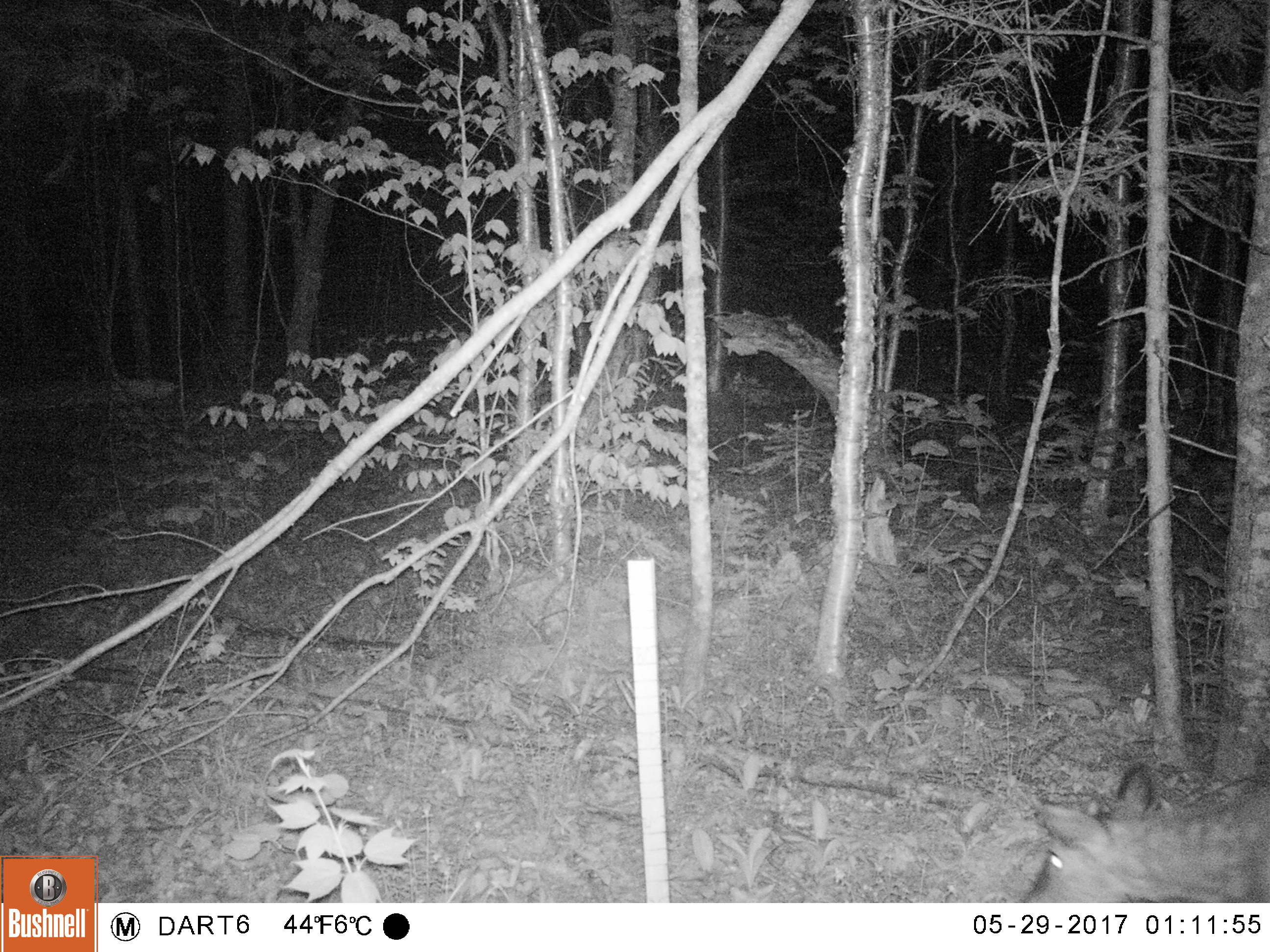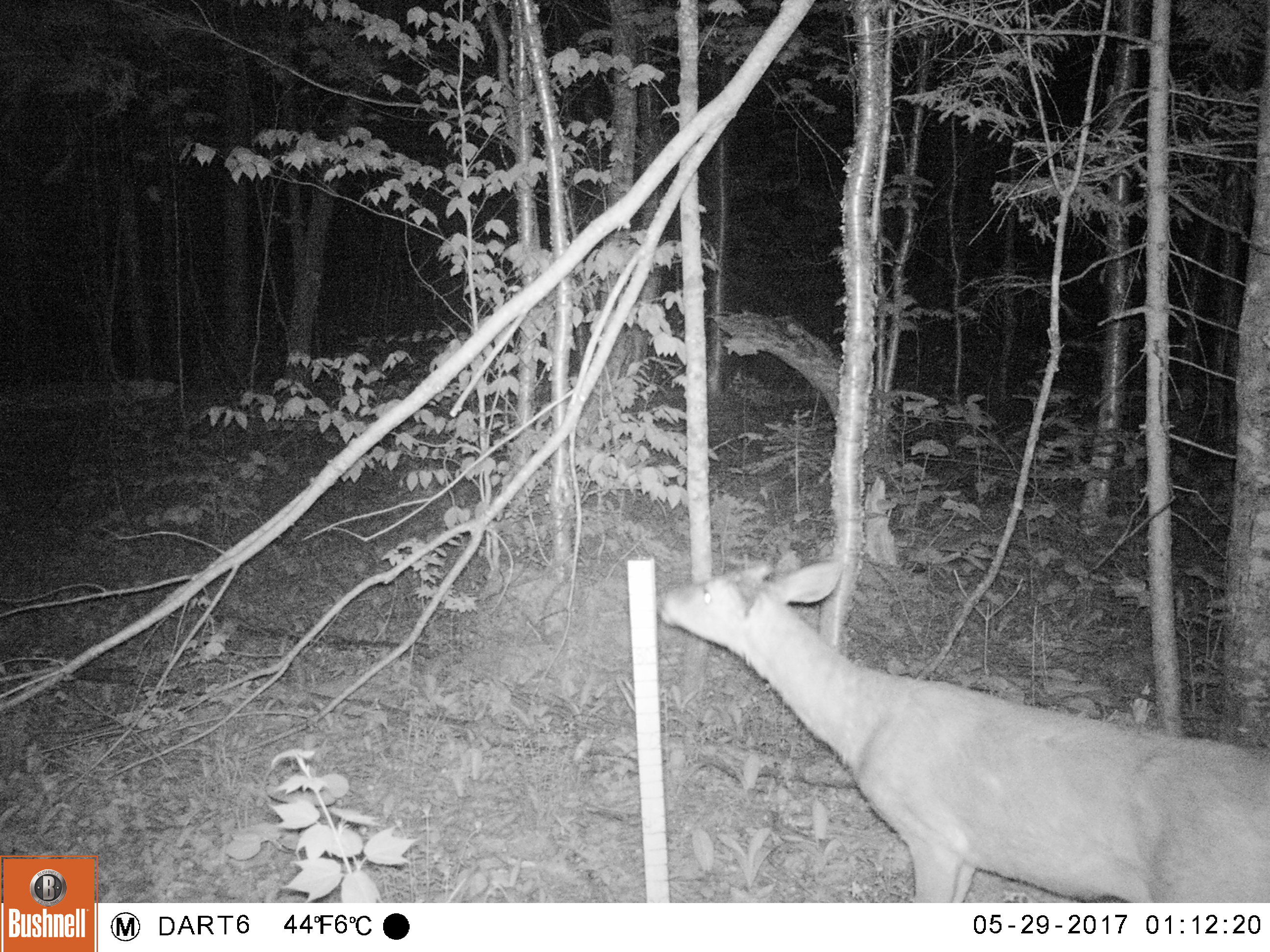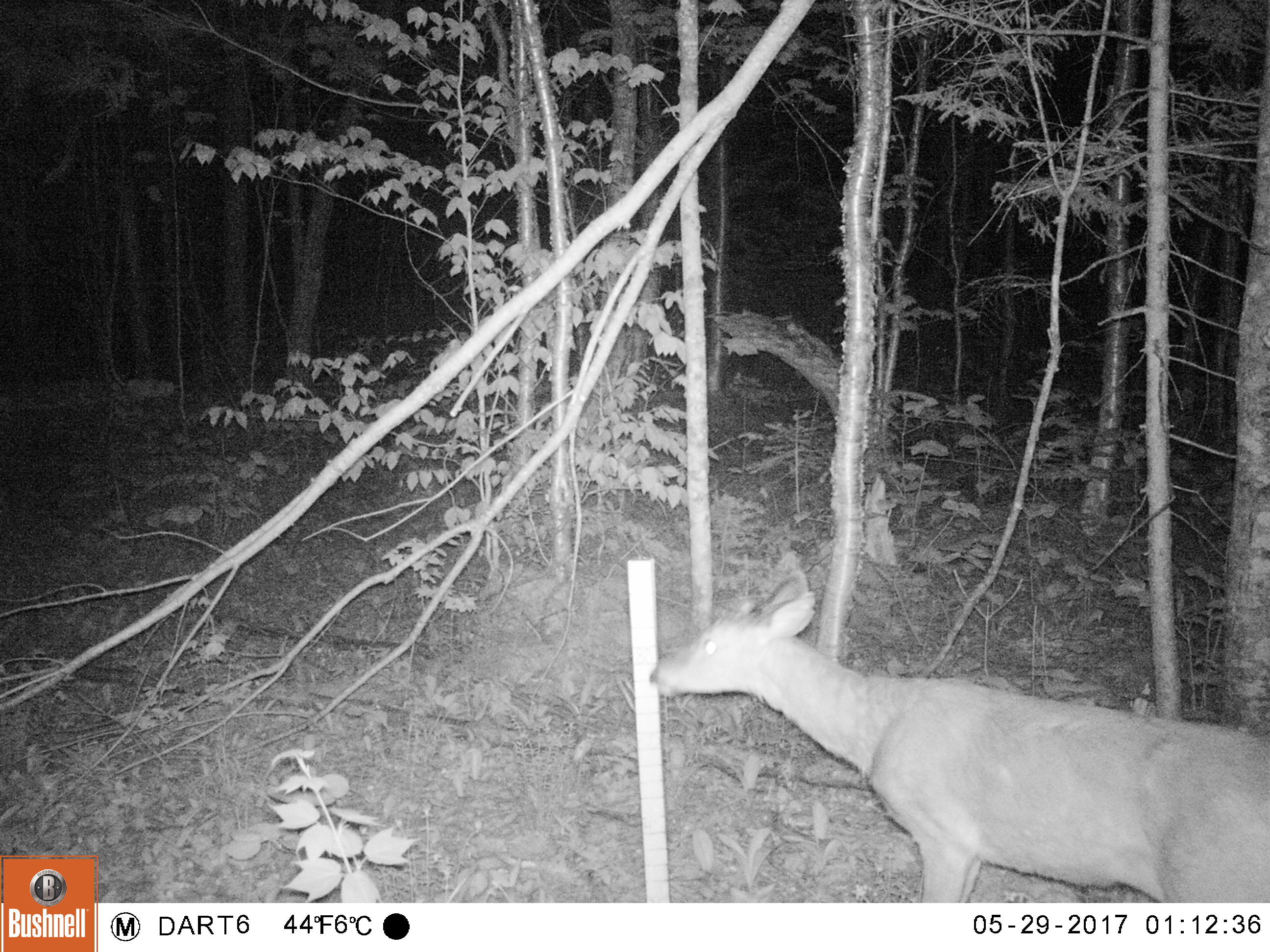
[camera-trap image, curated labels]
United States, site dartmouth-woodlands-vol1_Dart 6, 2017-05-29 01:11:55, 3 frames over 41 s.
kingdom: Animalia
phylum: Chordata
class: Mammalia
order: Artiodactyla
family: Cervidae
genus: Odocoileus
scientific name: Odocoileus virginianus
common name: white-tailed deer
White-tailed deer (Odocoileus virginianus).